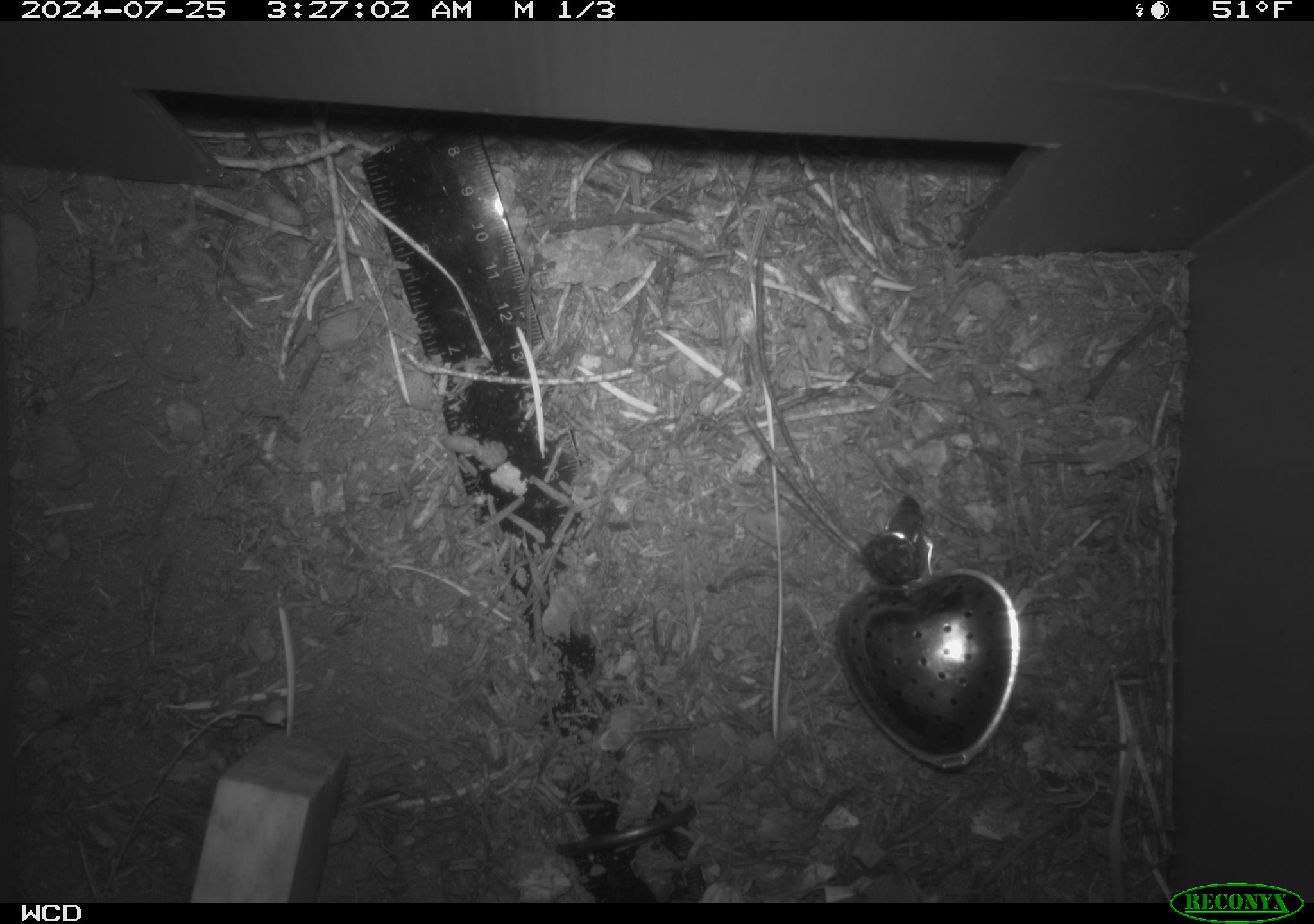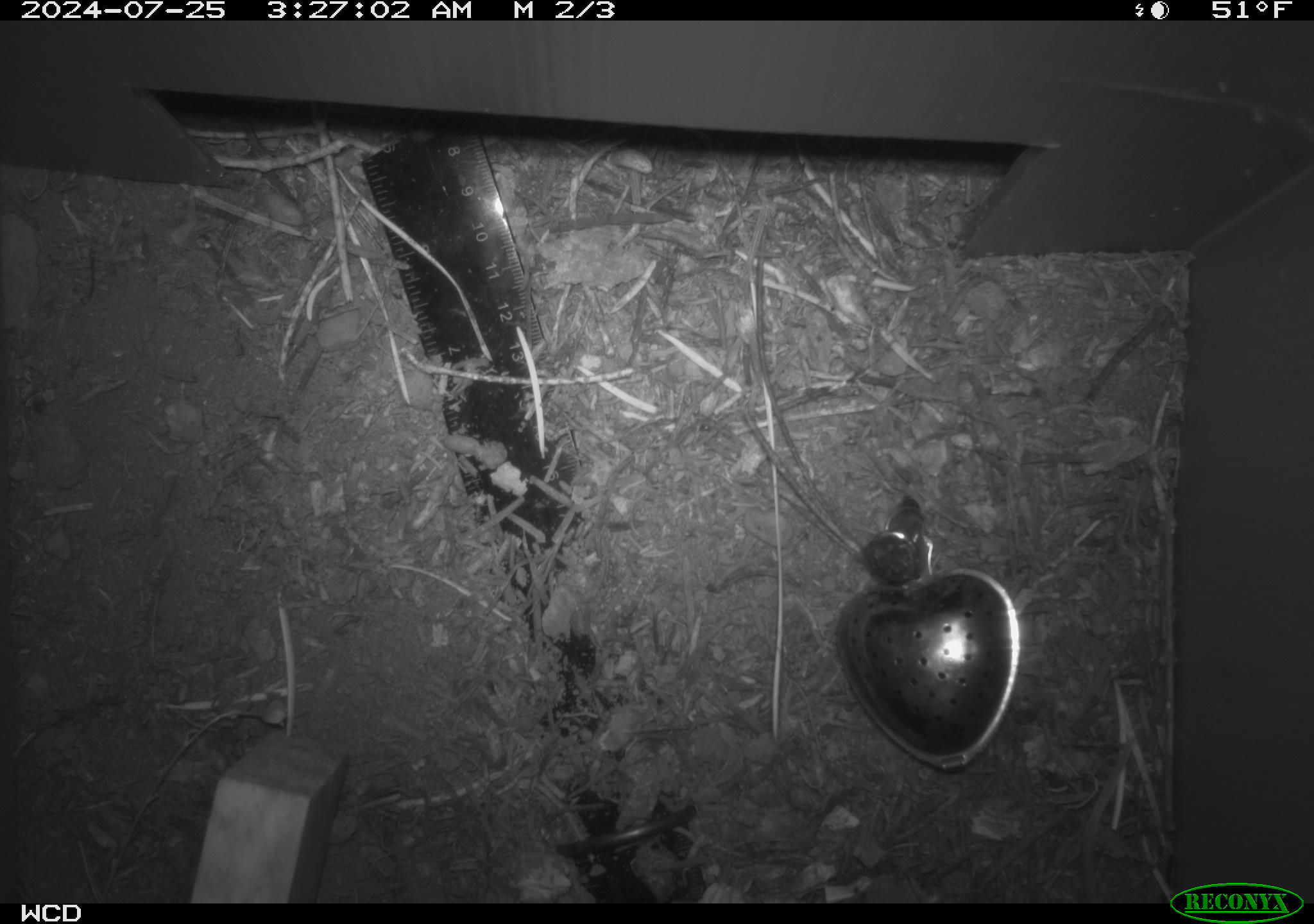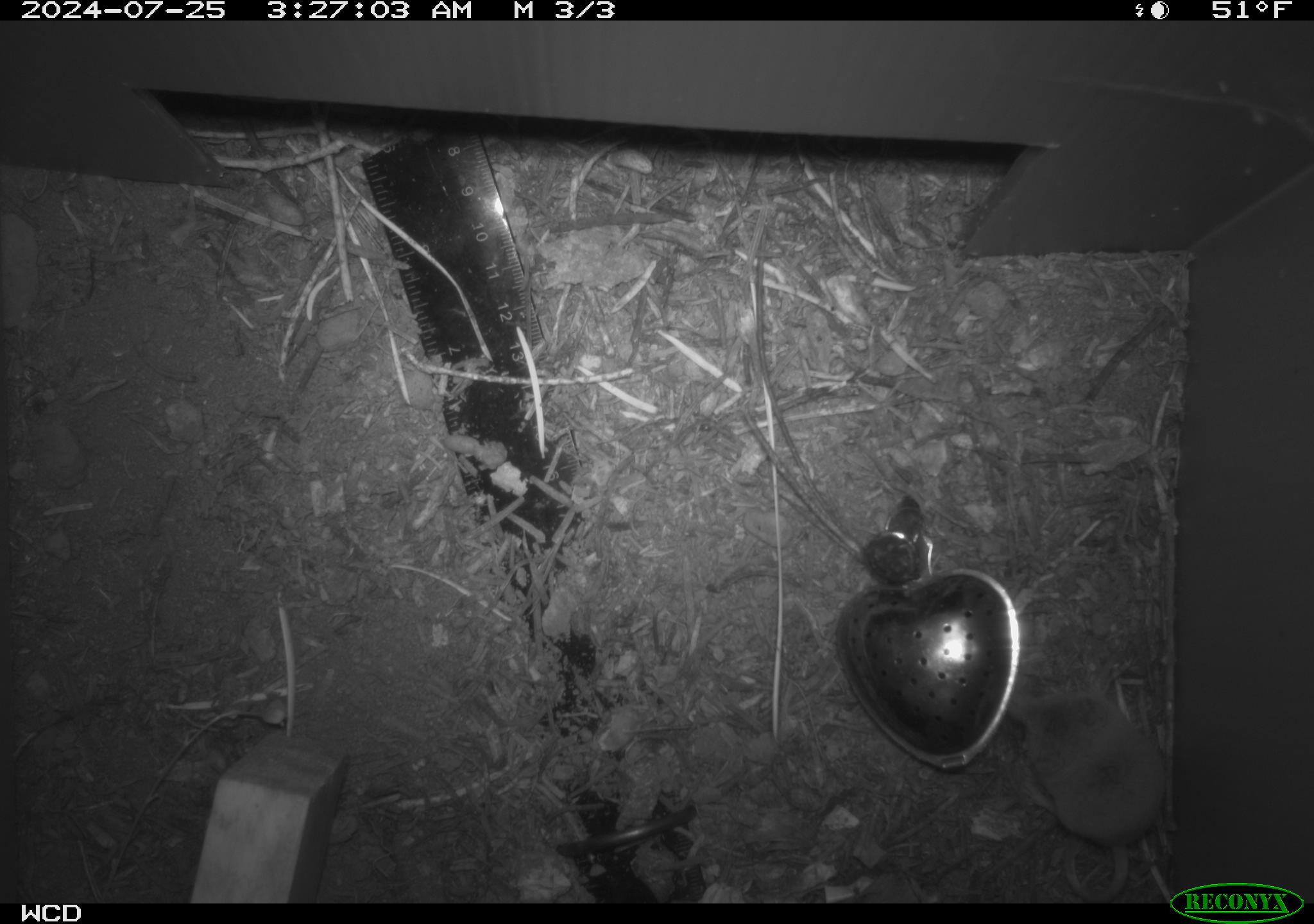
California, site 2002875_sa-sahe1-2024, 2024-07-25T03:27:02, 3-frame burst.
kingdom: Animalia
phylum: Chordata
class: Mammalia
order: Eulipotyphla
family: Soricidae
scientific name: Soricidae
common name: shrews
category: soricidae family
Soricidae family (shrews) (Soricidae).